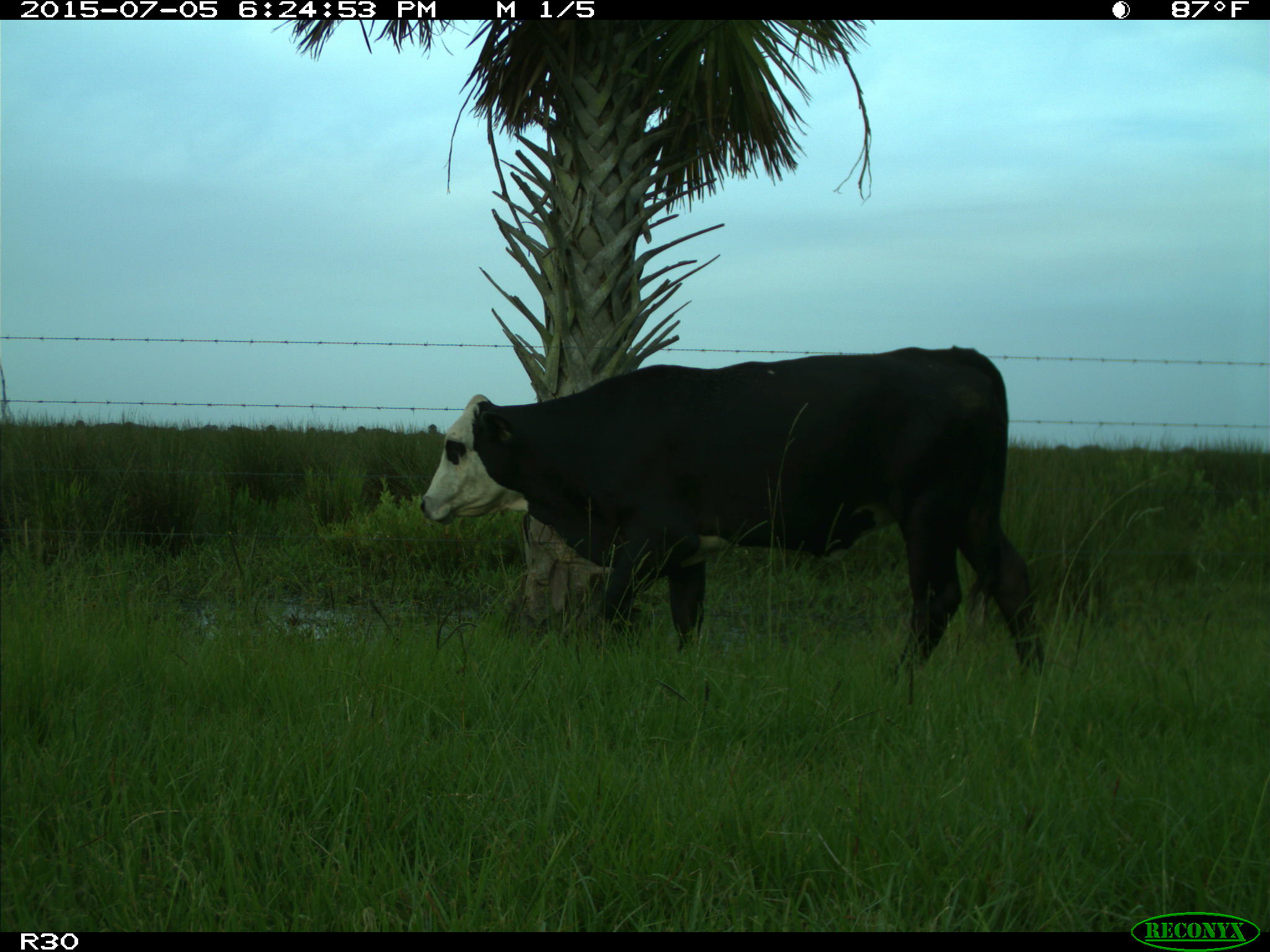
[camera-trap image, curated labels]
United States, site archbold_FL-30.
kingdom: Animalia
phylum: Chordata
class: Mammalia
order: Artiodactyla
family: Bovidae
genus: Bos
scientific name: Bos taurus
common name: domestic cow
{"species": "Bos taurus (domestic cow)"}